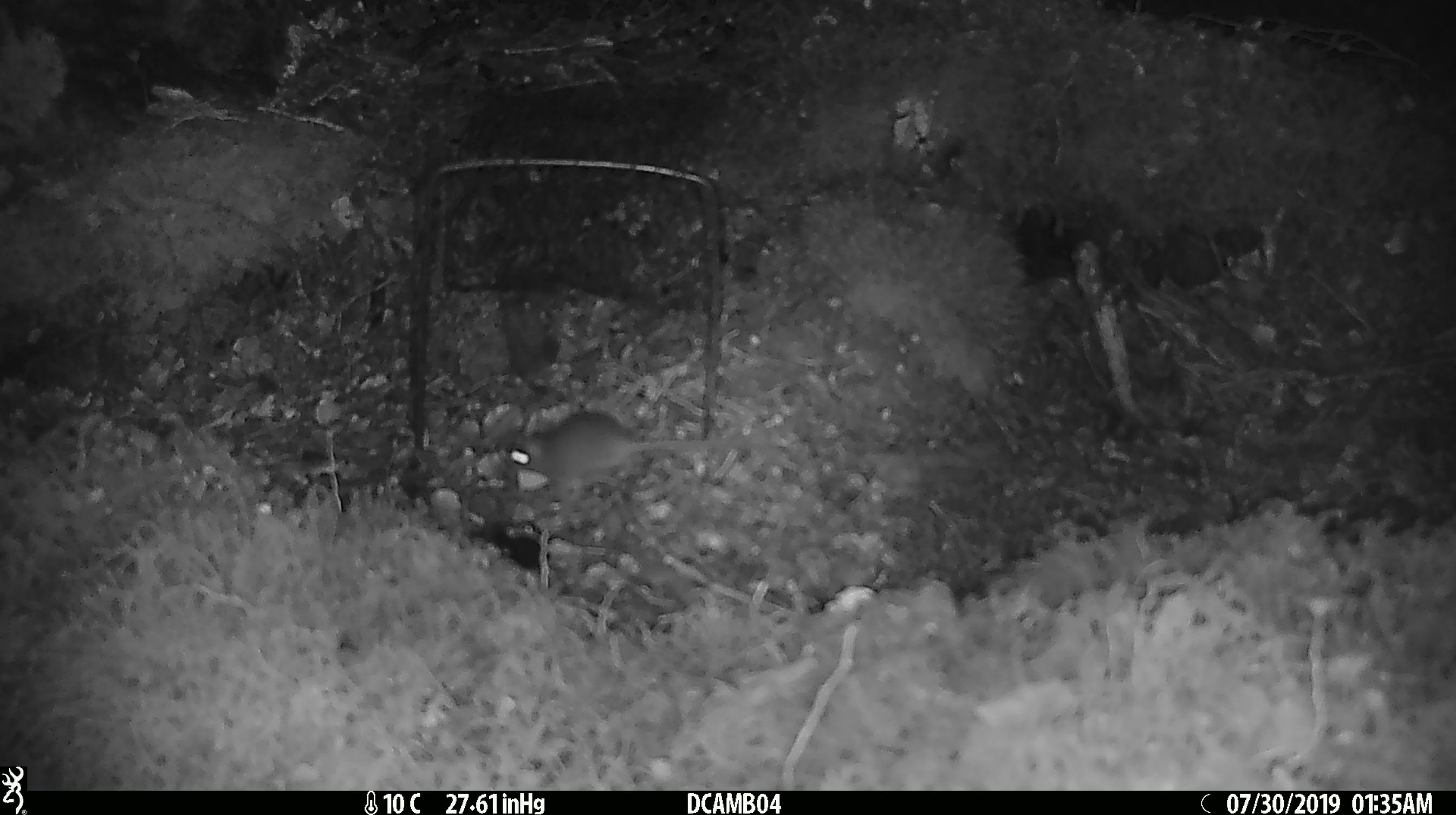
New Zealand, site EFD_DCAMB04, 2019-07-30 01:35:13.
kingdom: Animalia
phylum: Chordata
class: Mammalia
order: Rodentia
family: Muridae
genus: Mus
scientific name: Mus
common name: mouse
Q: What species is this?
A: Mouse (Mus).